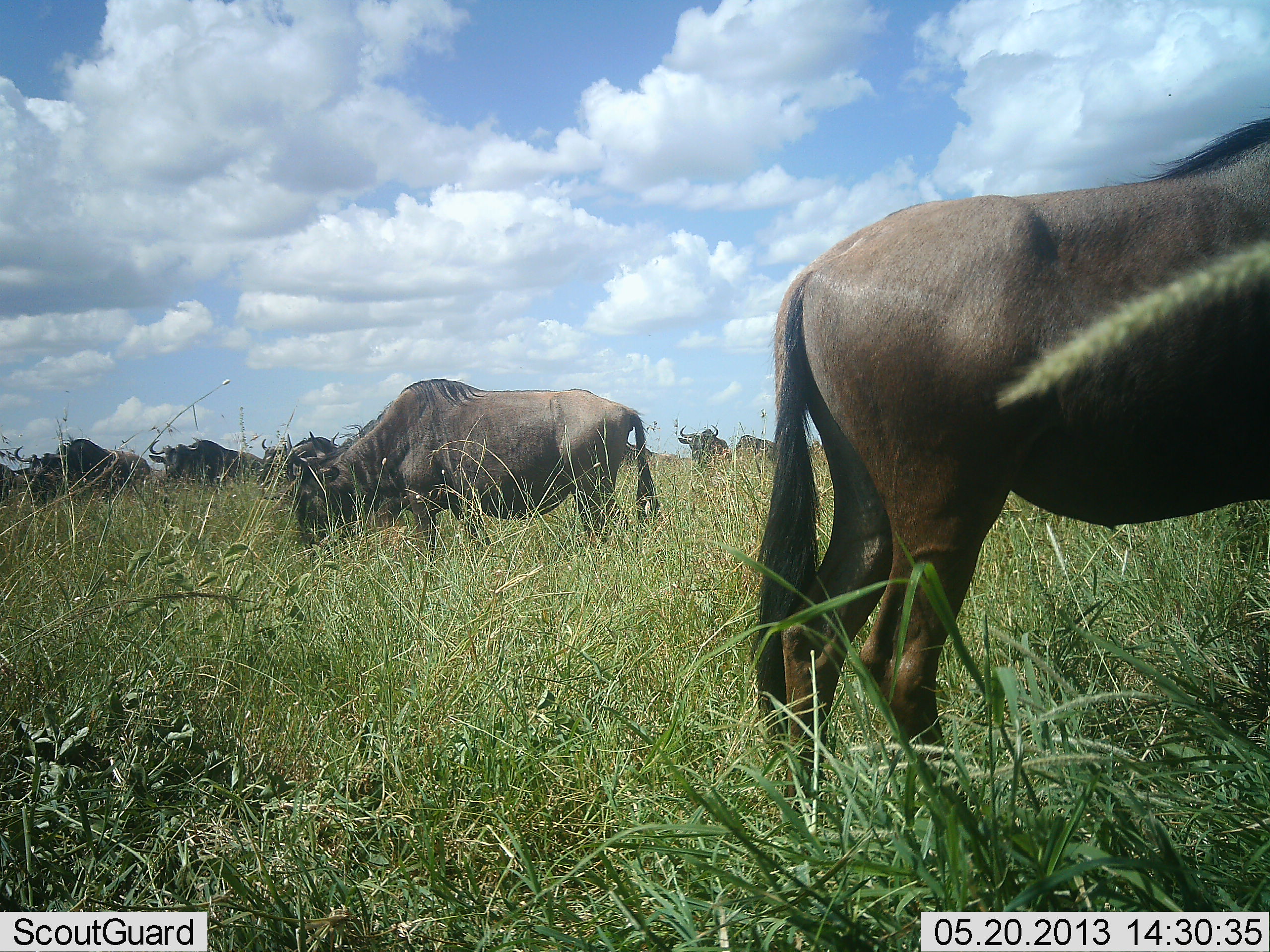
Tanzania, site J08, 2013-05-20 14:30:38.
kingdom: Animalia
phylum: Chordata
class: Mammalia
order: Artiodactyla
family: Bovidae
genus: Connochaetes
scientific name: Connochaetes taurinus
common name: blue wildebeest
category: wildebeest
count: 7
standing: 81%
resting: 5%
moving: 19%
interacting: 10%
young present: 0%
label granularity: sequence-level